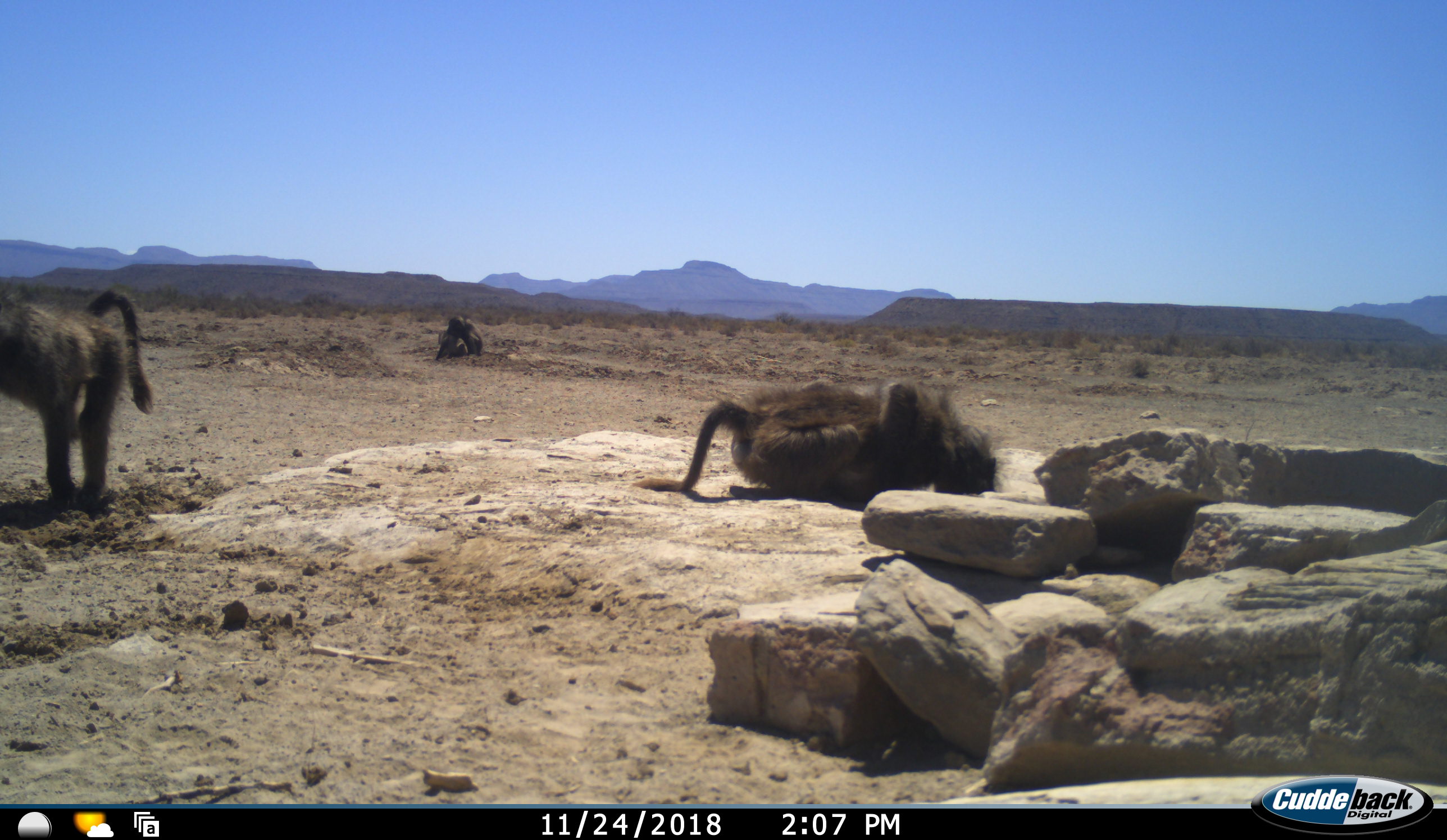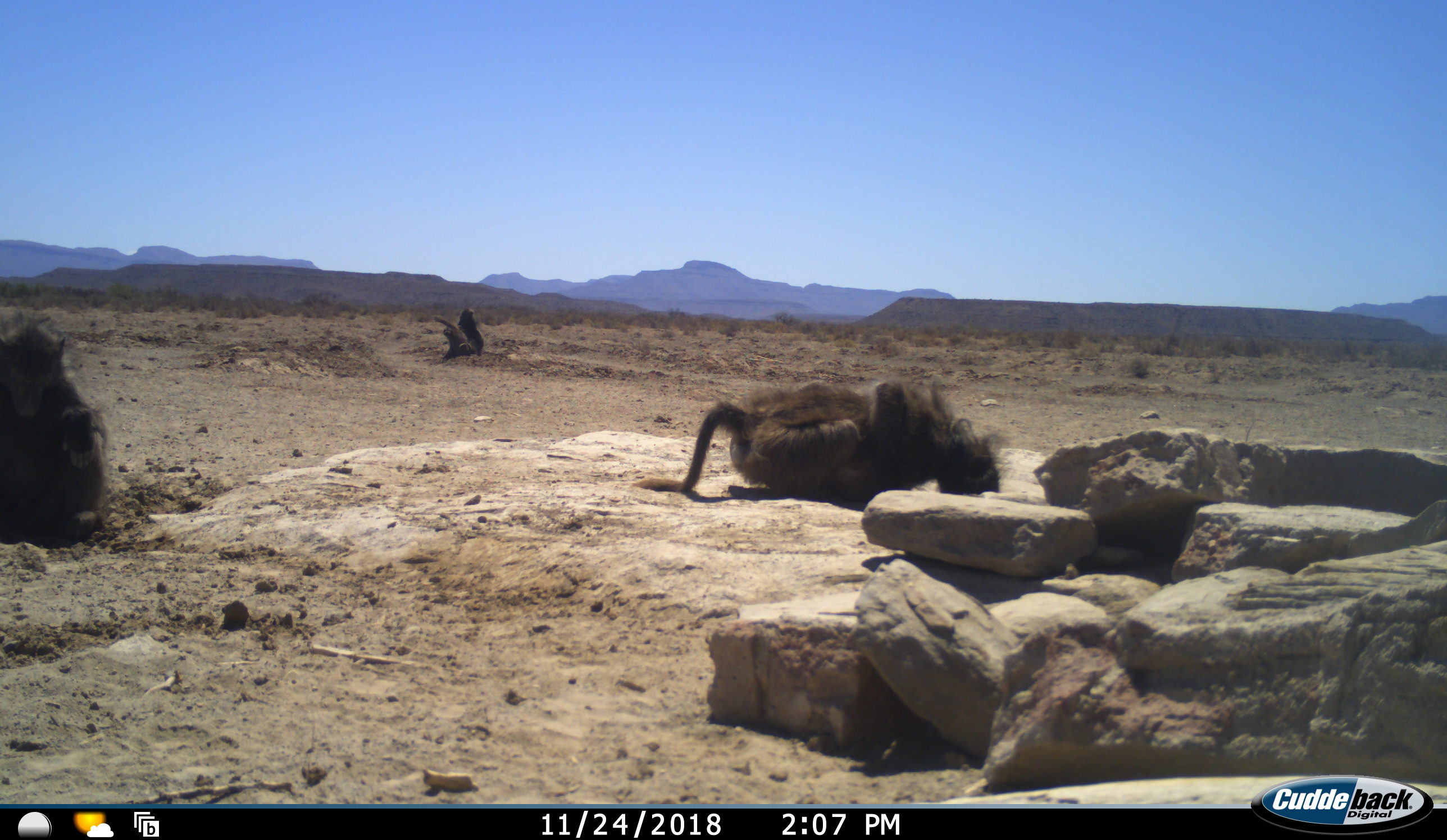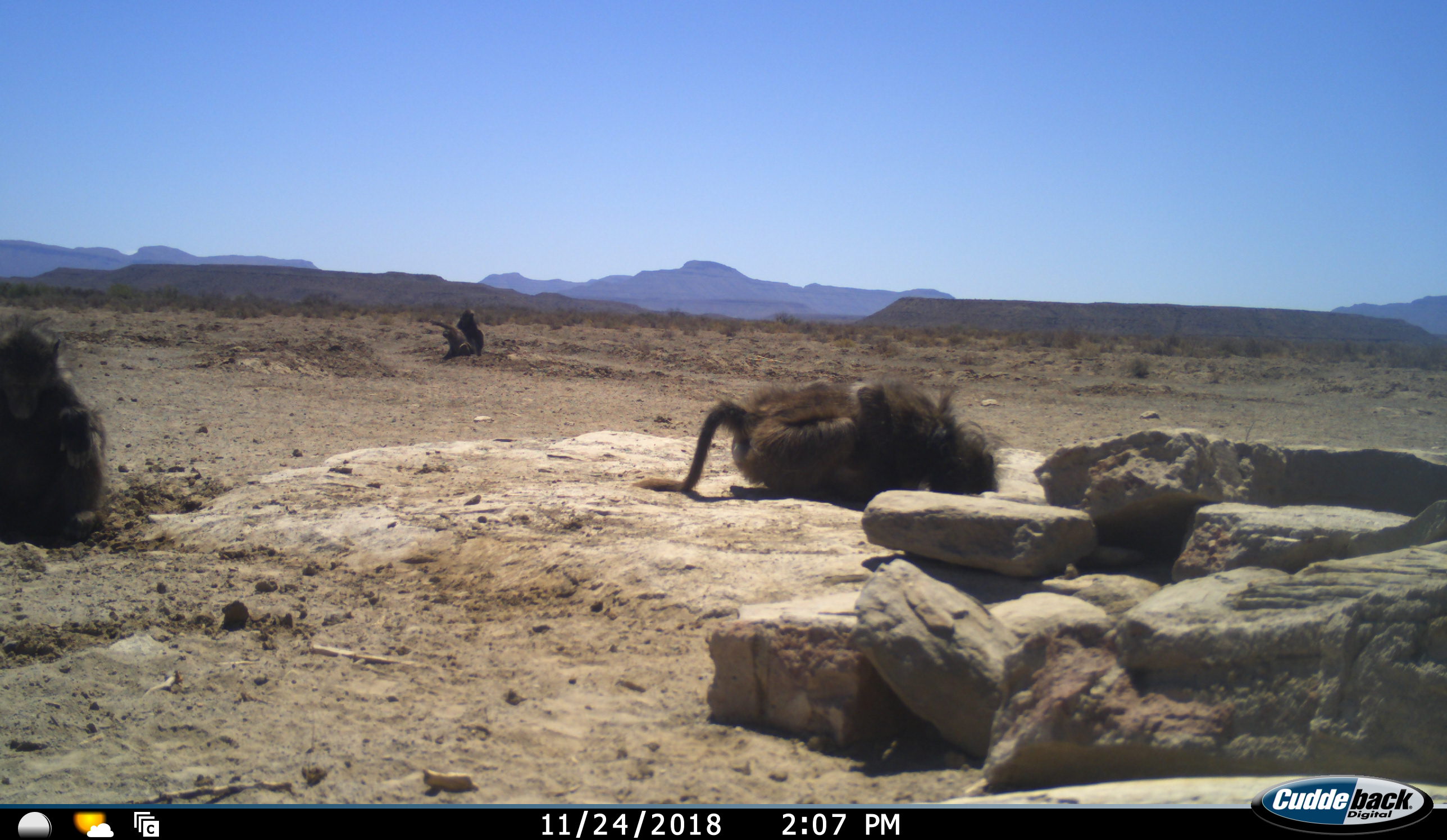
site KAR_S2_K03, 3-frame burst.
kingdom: Animalia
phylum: Chordata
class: Mammalia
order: Primates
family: Cercopithecidae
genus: Papio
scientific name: Papio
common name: baboon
Baboon (Papio), count 4. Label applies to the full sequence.